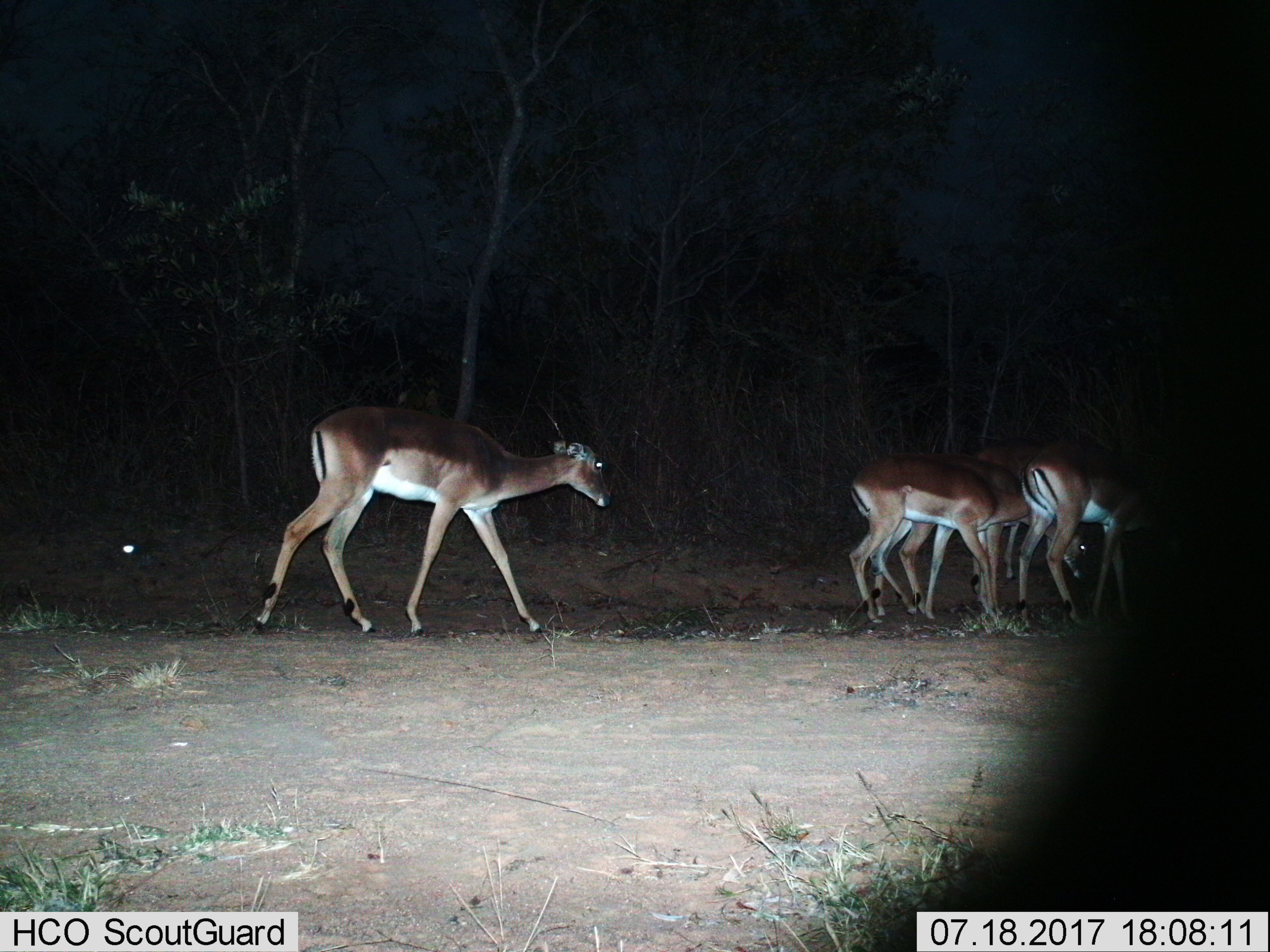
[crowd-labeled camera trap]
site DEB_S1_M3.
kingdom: Animalia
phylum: Chordata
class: Mammalia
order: Artiodactyla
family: Bovidae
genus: Aepyceros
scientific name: Aepyceros melampus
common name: impala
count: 4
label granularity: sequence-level